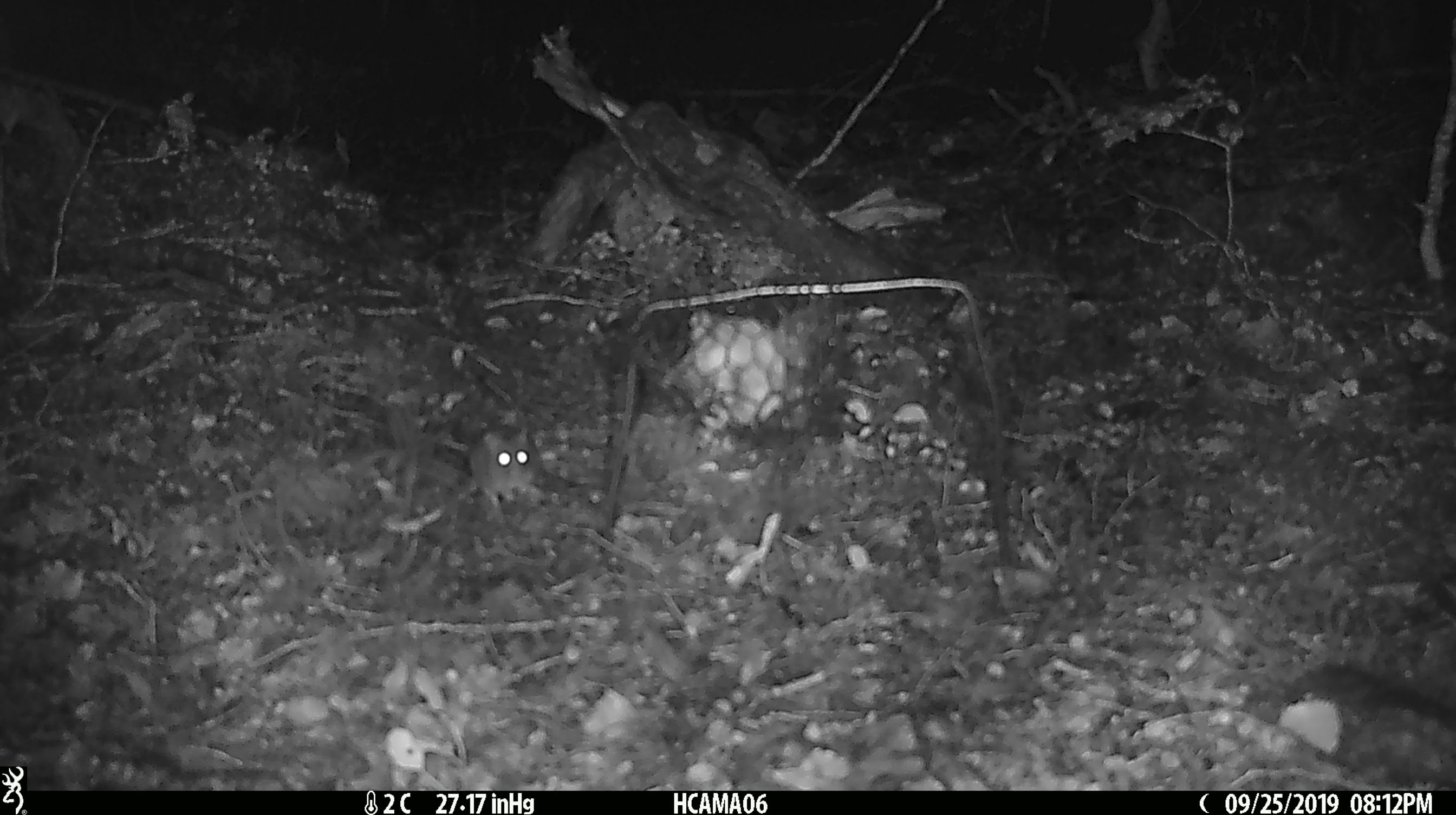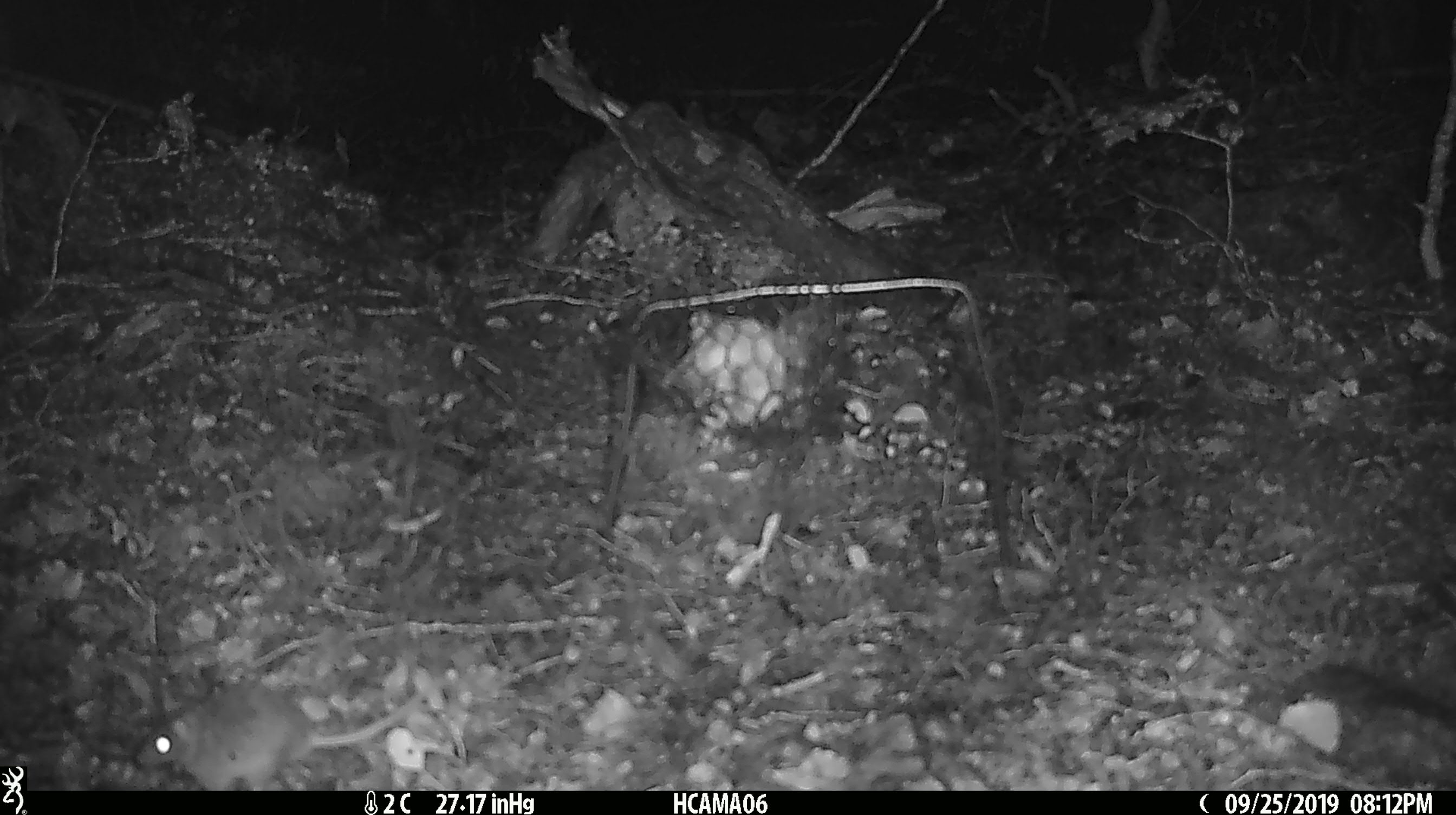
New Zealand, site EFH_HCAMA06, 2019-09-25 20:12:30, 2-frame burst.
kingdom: Animalia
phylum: Chordata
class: Mammalia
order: Rodentia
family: Muridae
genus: Mus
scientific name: Mus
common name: mouse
Mouse (Mus).